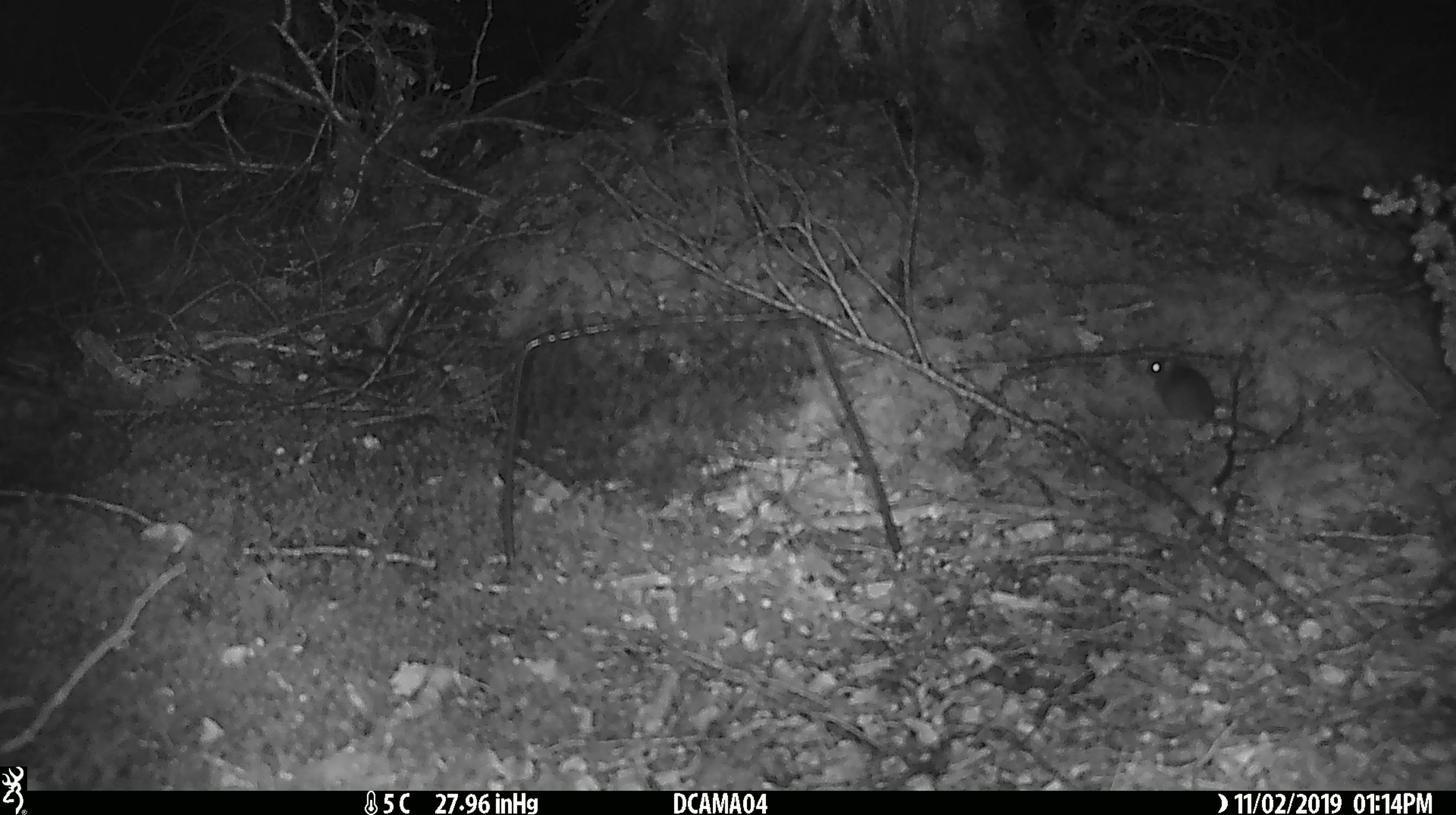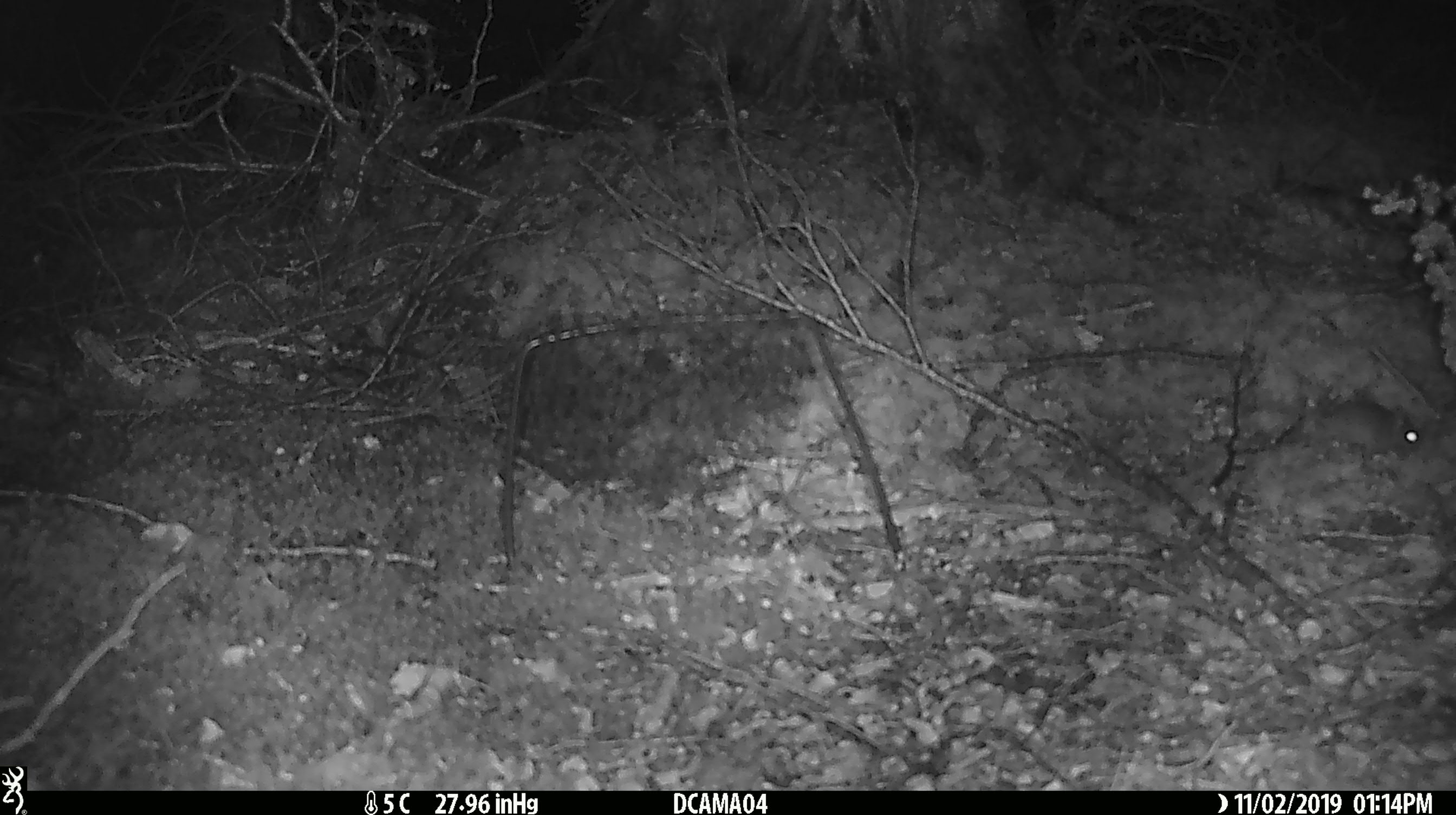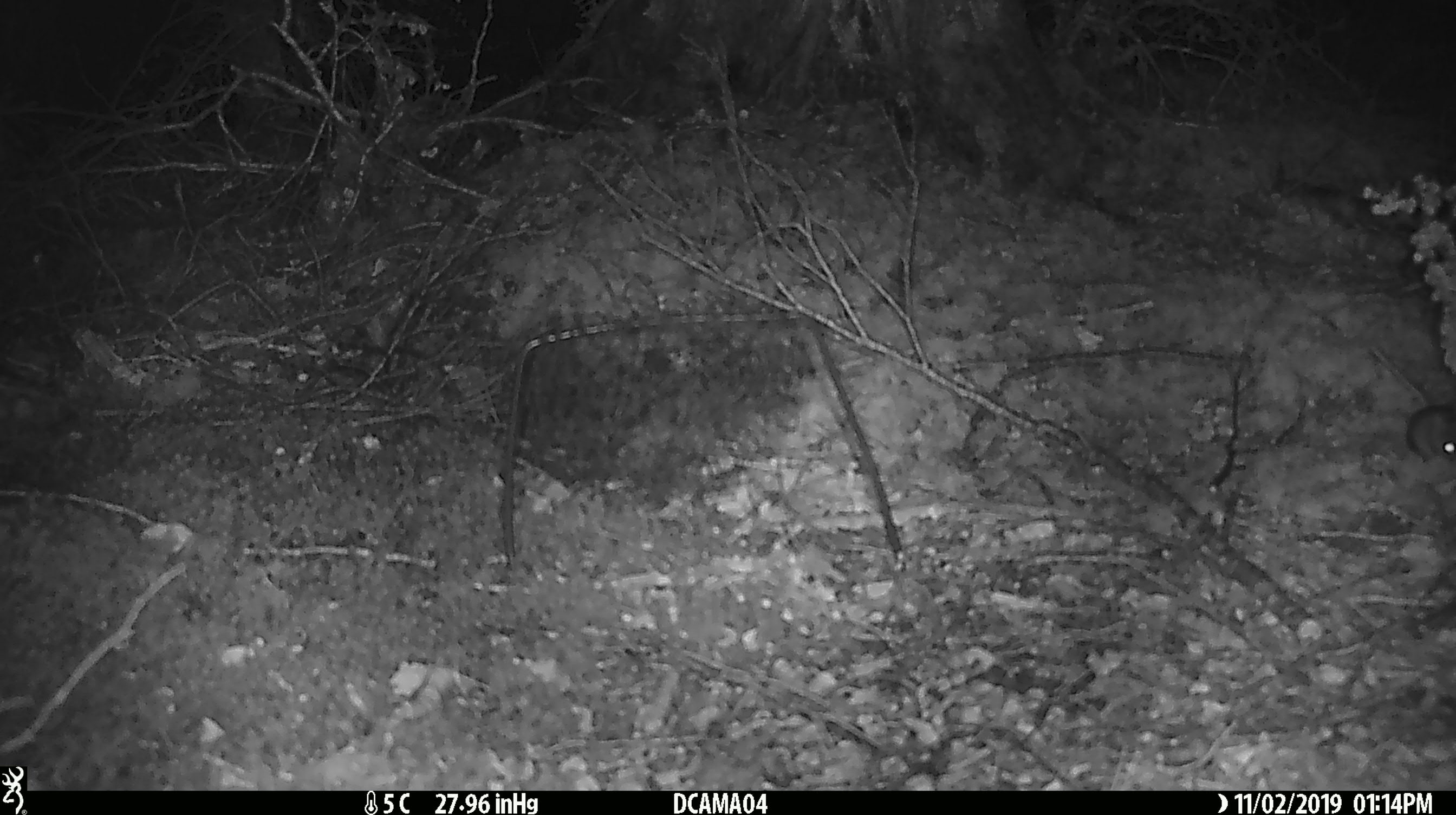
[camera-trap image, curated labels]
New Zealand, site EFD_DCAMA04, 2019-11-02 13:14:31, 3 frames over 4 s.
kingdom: Animalia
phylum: Chordata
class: Mammalia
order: Rodentia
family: Muridae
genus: Mus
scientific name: Mus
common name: mouse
Mouse (Mus).